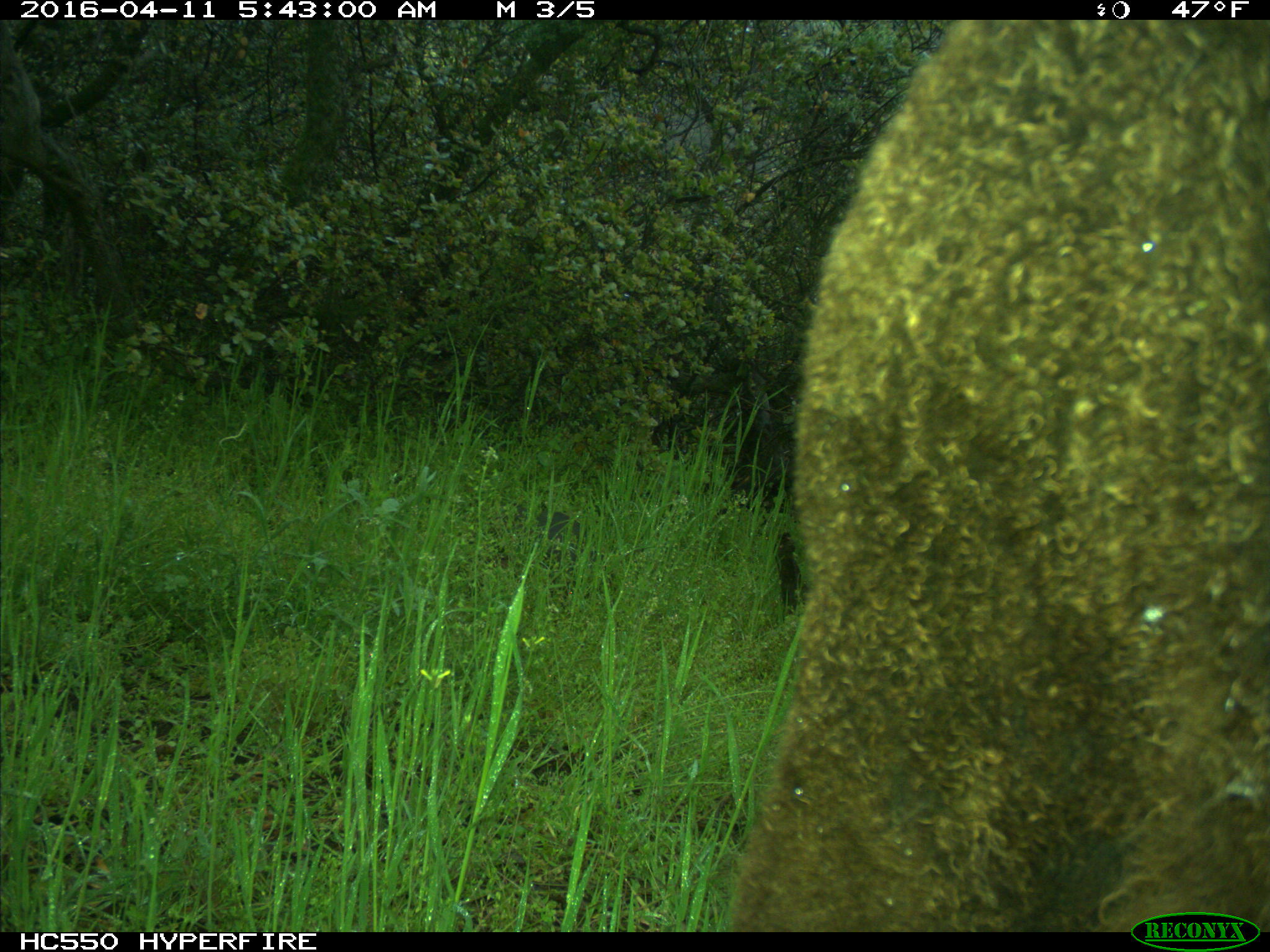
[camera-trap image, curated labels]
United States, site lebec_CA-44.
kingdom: Animalia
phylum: Chordata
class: Mammalia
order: Artiodactyla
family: Bovidae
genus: Bos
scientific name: Bos taurus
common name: domestic cow